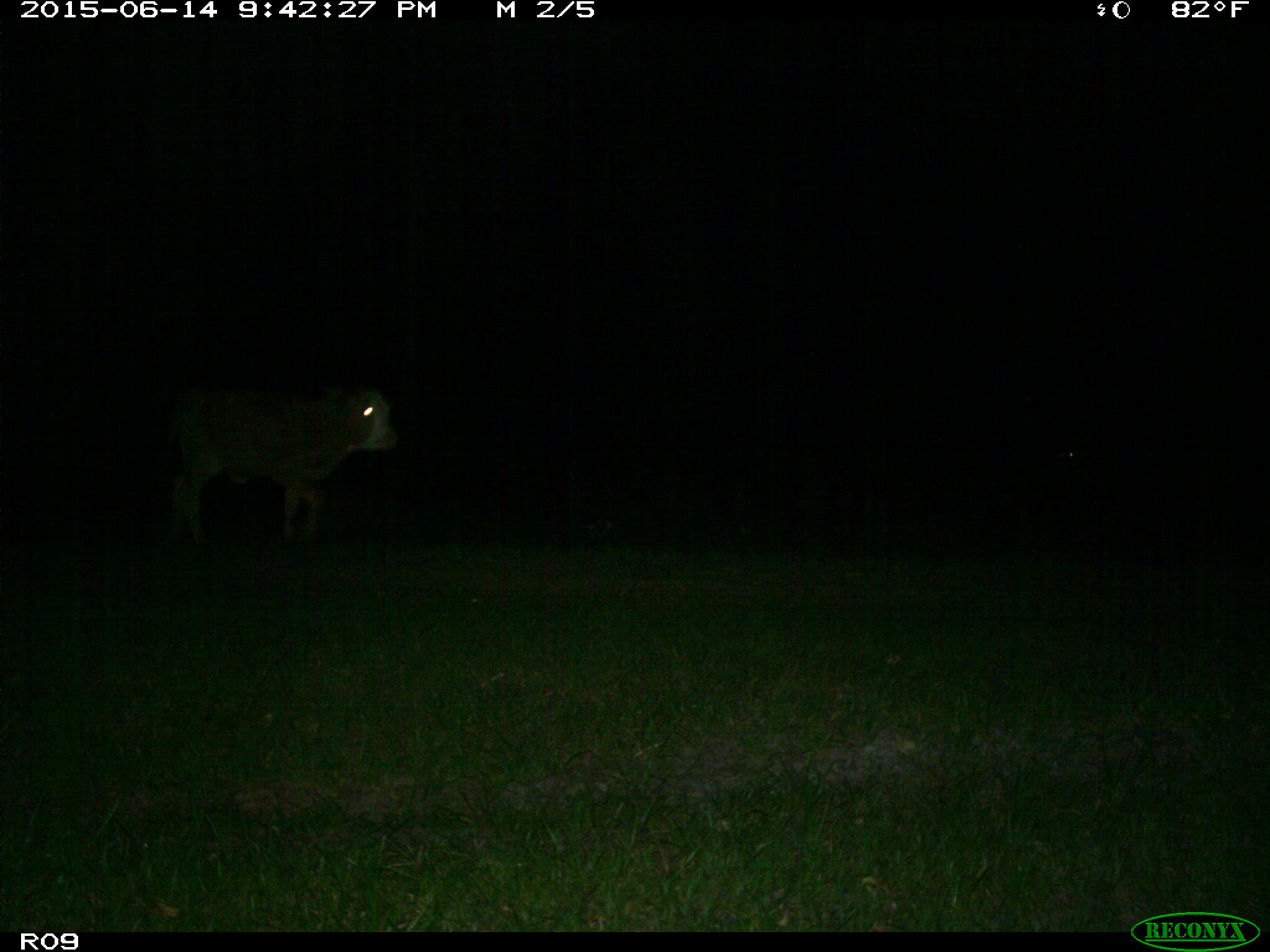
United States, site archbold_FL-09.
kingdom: Animalia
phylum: Chordata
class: Mammalia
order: Artiodactyla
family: Bovidae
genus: Bos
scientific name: Bos taurus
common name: domestic cow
Bos taurus (domestic cow).